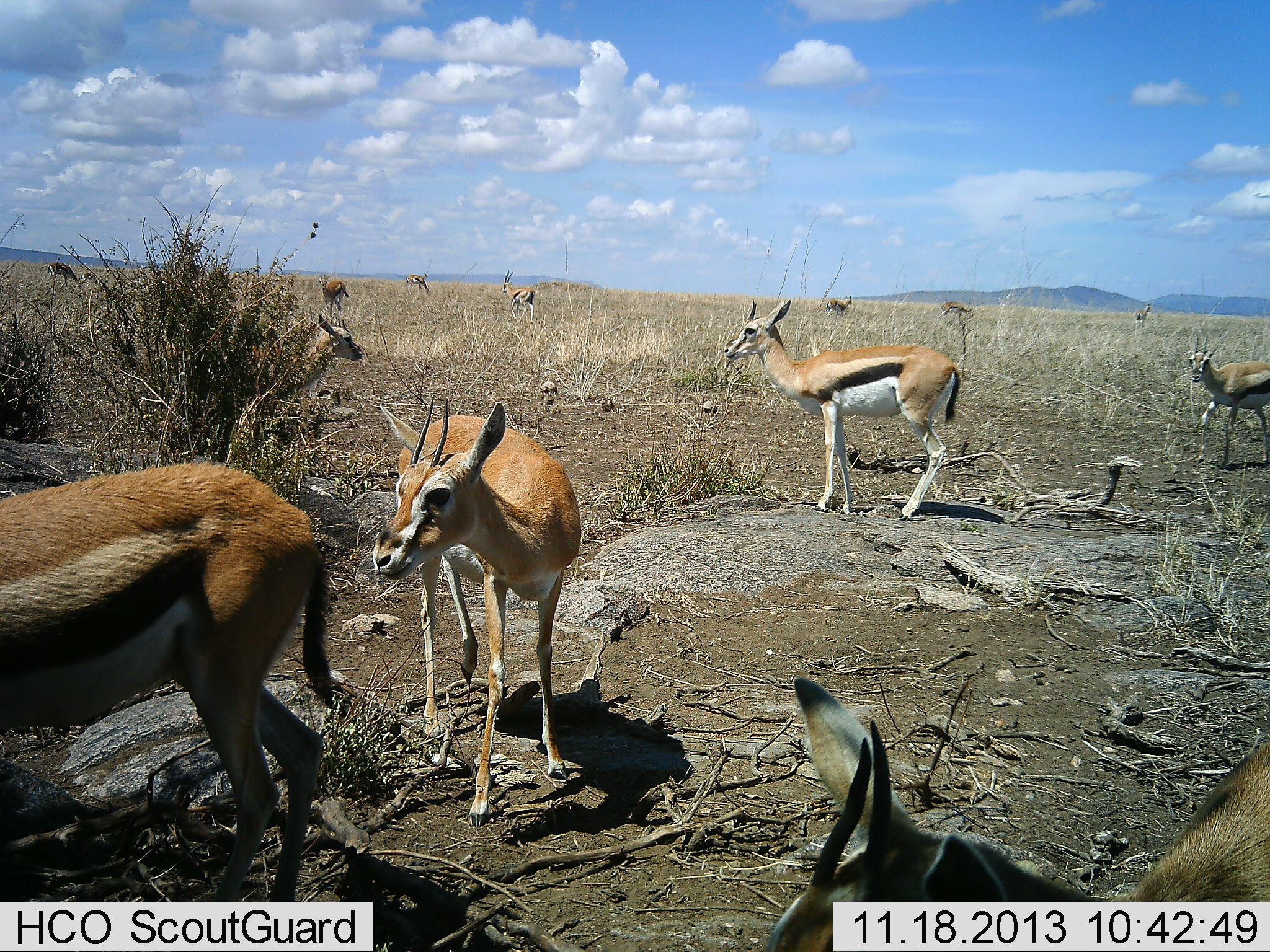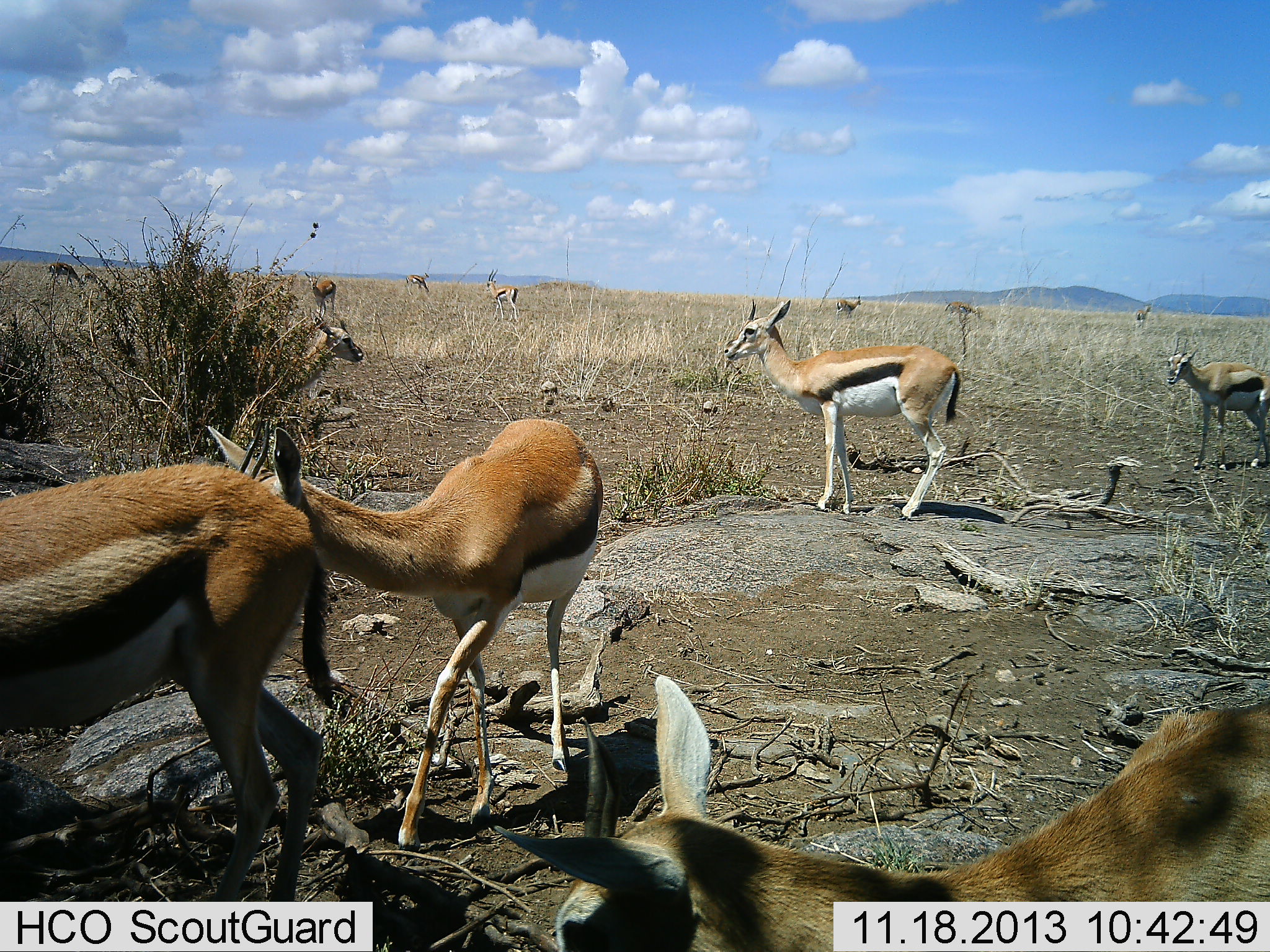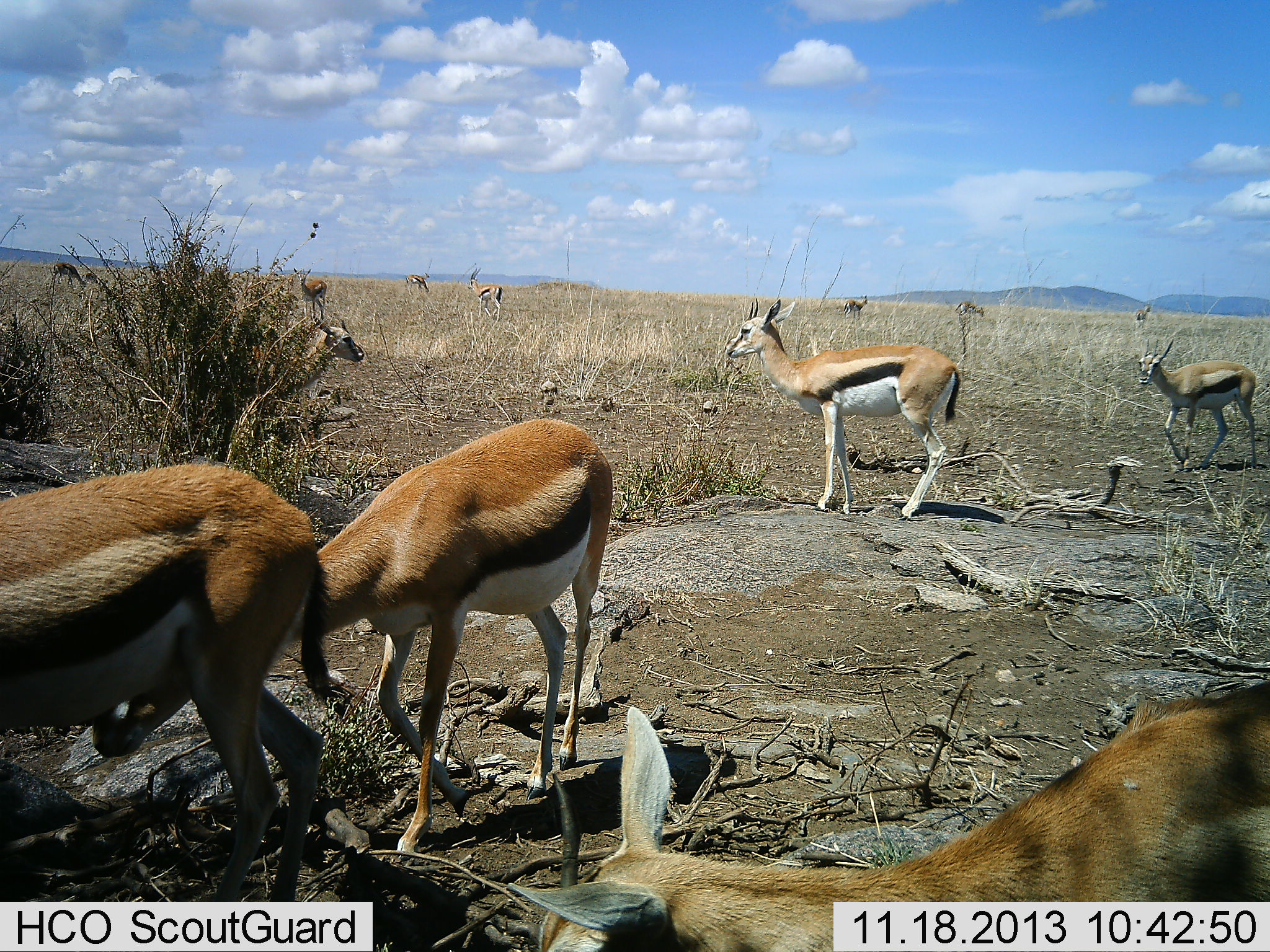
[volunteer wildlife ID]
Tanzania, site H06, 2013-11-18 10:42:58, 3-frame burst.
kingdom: Animalia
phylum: Chordata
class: Mammalia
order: Artiodactyla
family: Bovidae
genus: Eudorcas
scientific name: Eudorcas thomsonii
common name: thomson's gazelle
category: gazellethomsons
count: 11-50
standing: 60%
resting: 10%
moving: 100%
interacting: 10%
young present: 0%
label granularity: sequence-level